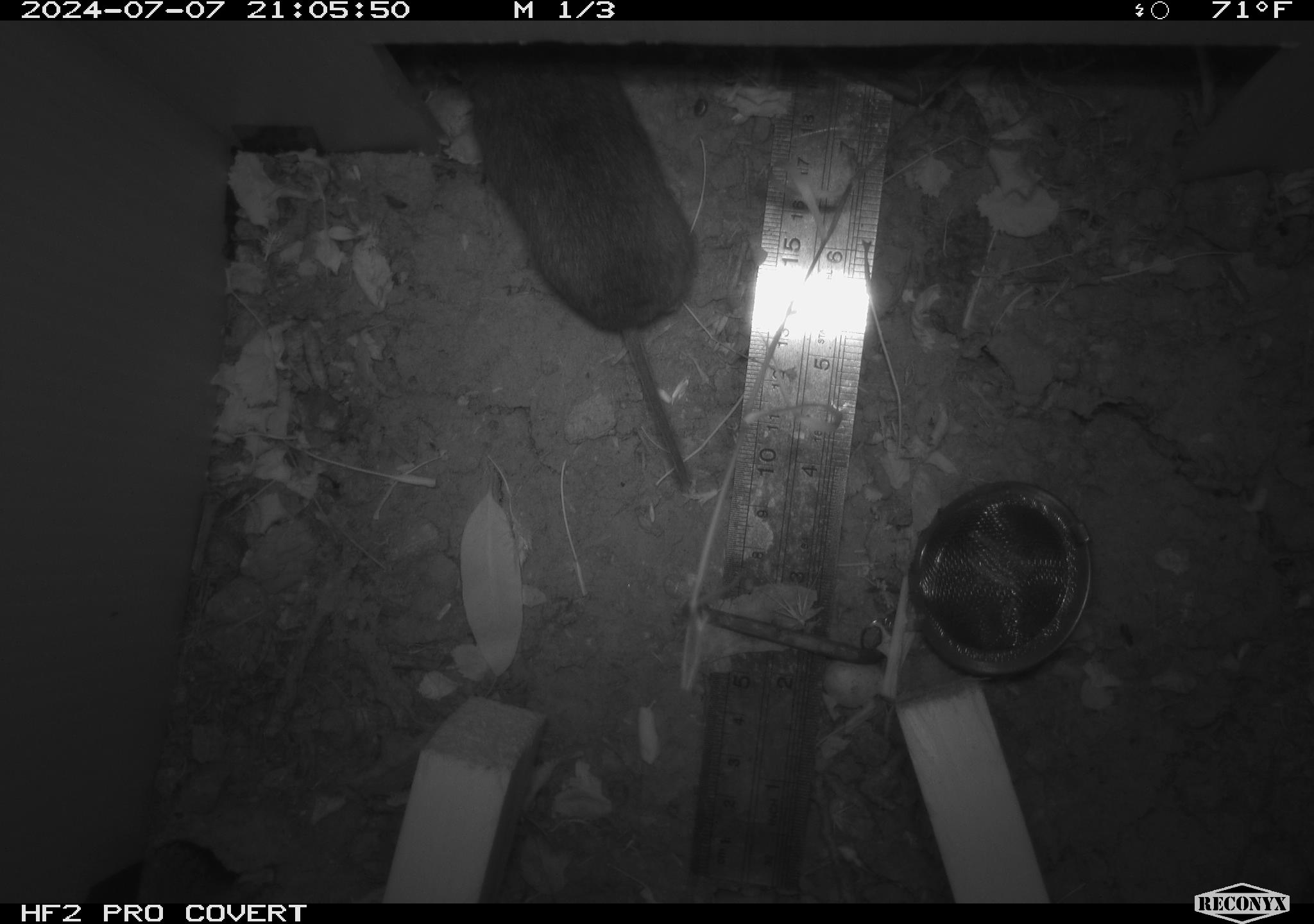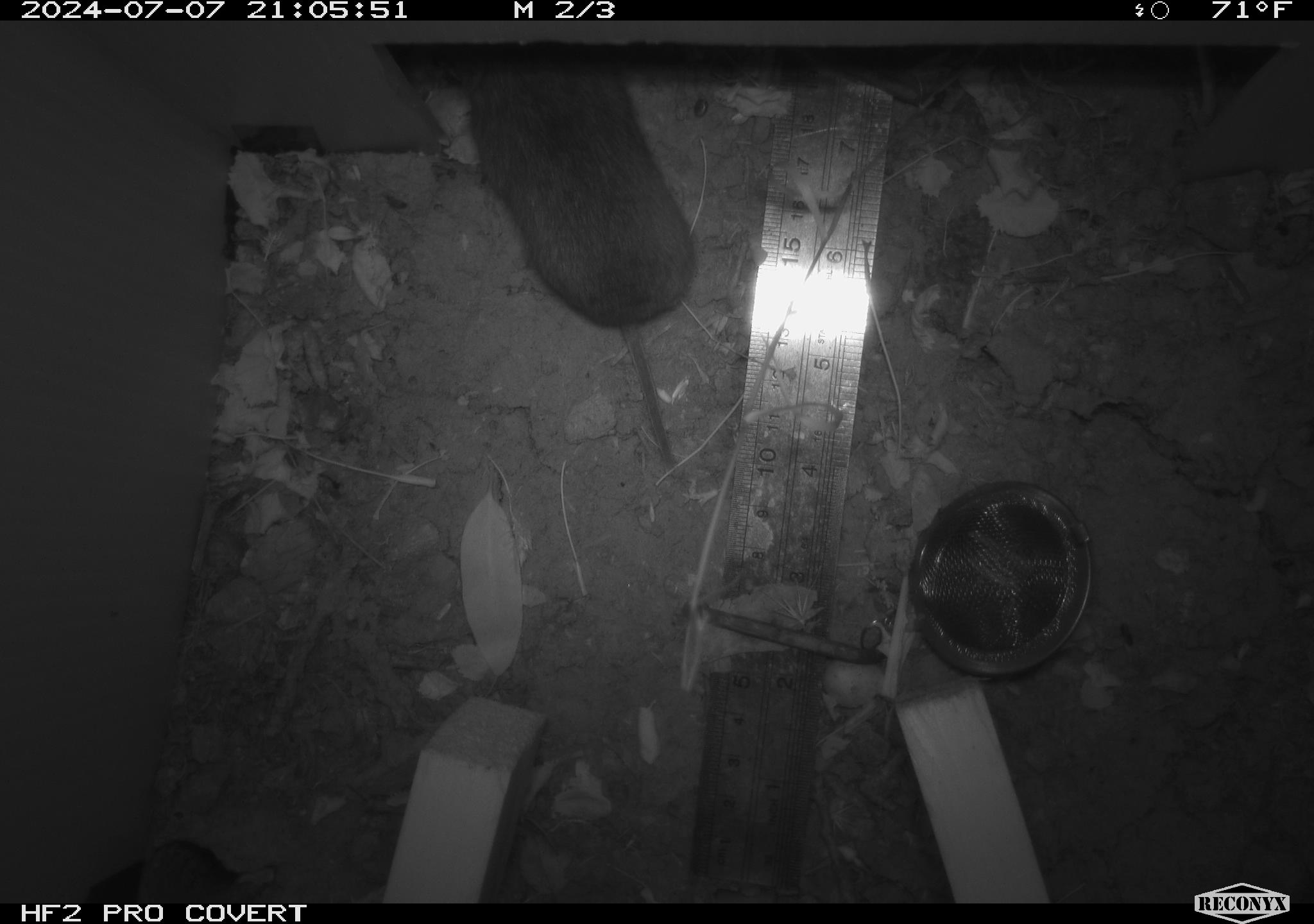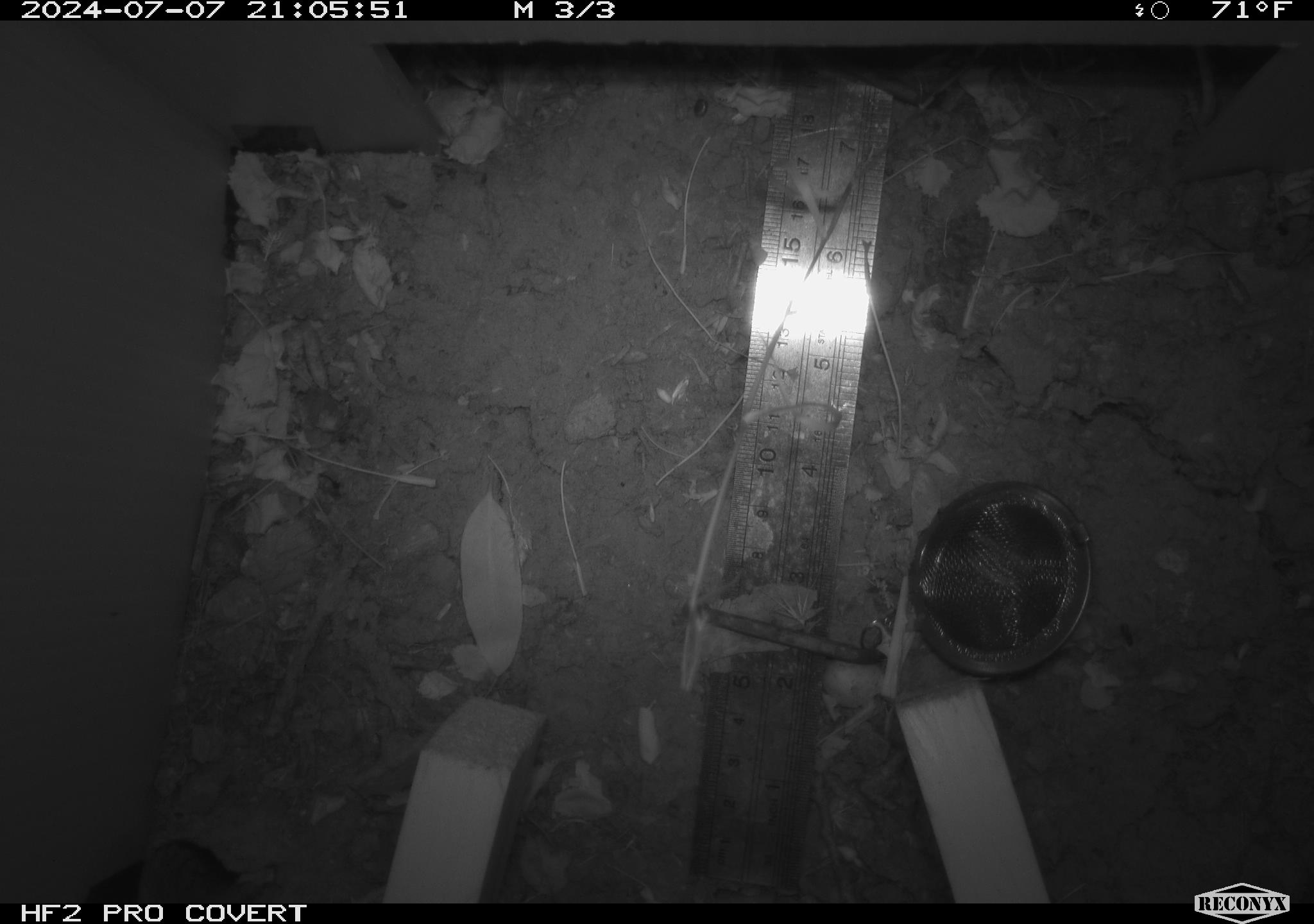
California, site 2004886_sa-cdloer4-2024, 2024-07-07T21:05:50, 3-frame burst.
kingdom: Animalia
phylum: Chordata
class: Mammalia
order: Rodentia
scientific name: Rodentia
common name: rodent